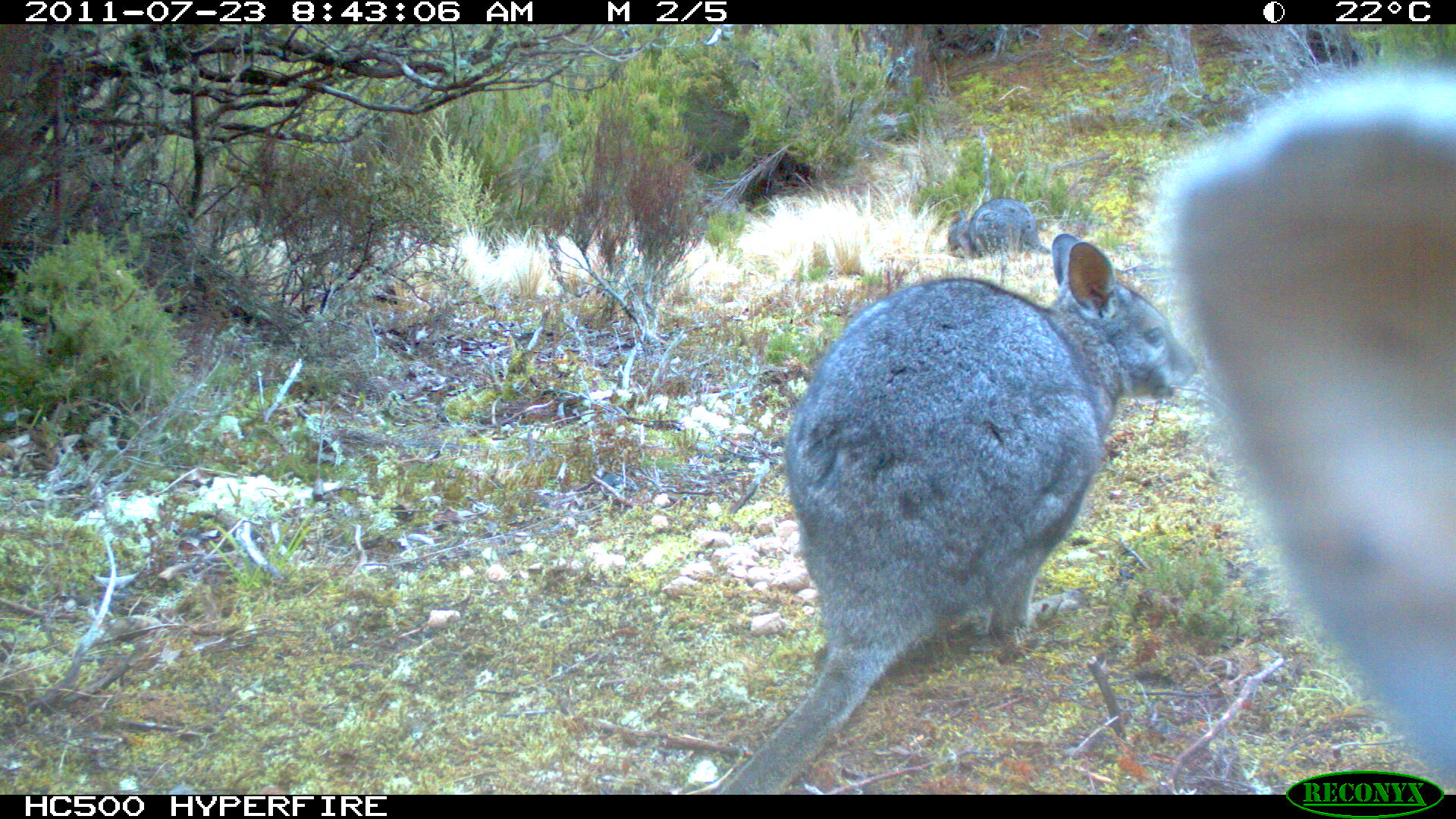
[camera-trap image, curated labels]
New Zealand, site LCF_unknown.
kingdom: Animalia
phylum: Chordata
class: Mammalia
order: Diprotodontia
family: Macropodidae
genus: Notamacropus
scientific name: Notamacropus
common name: wallaby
Wallaby (Notamacropus).